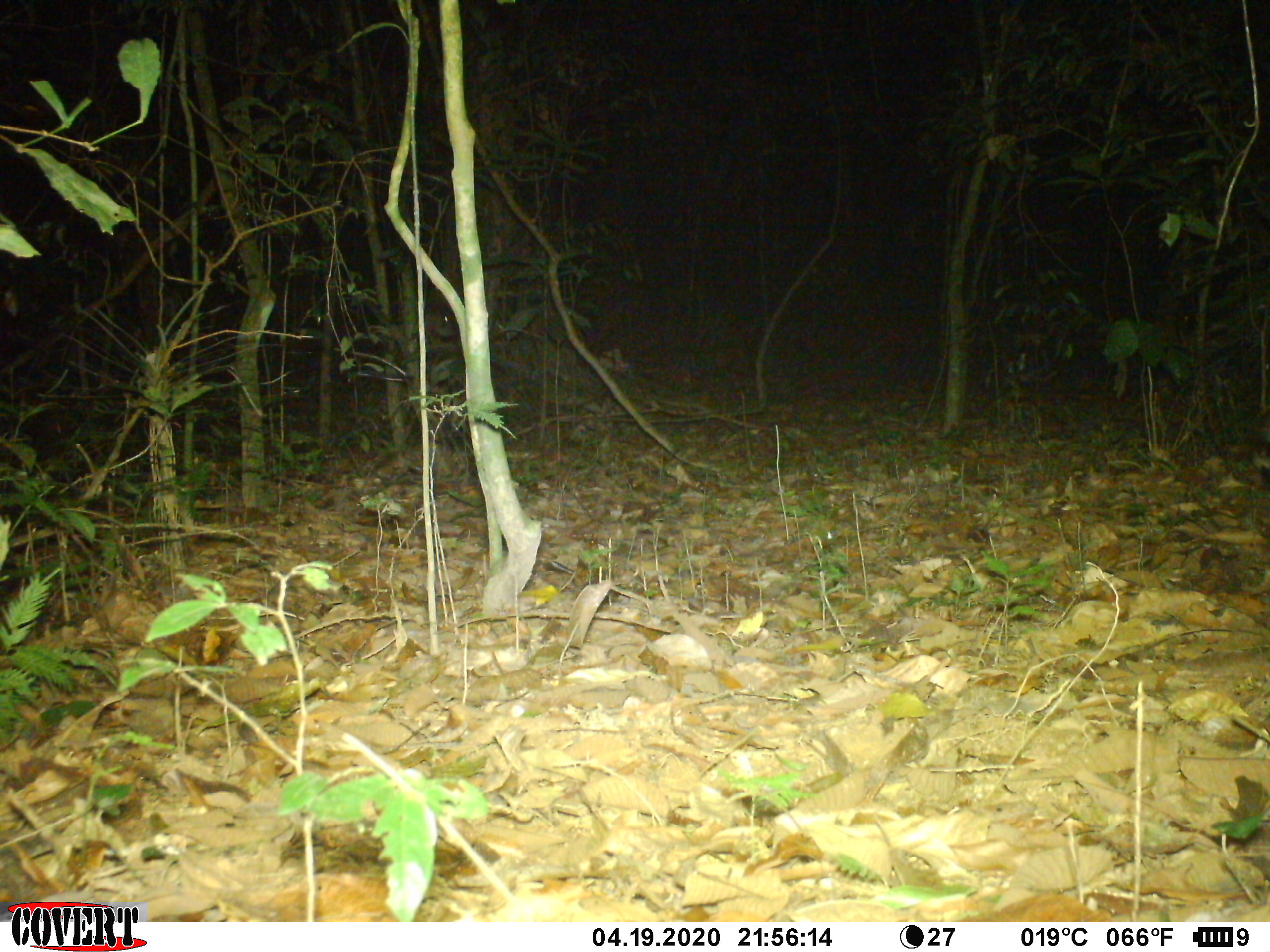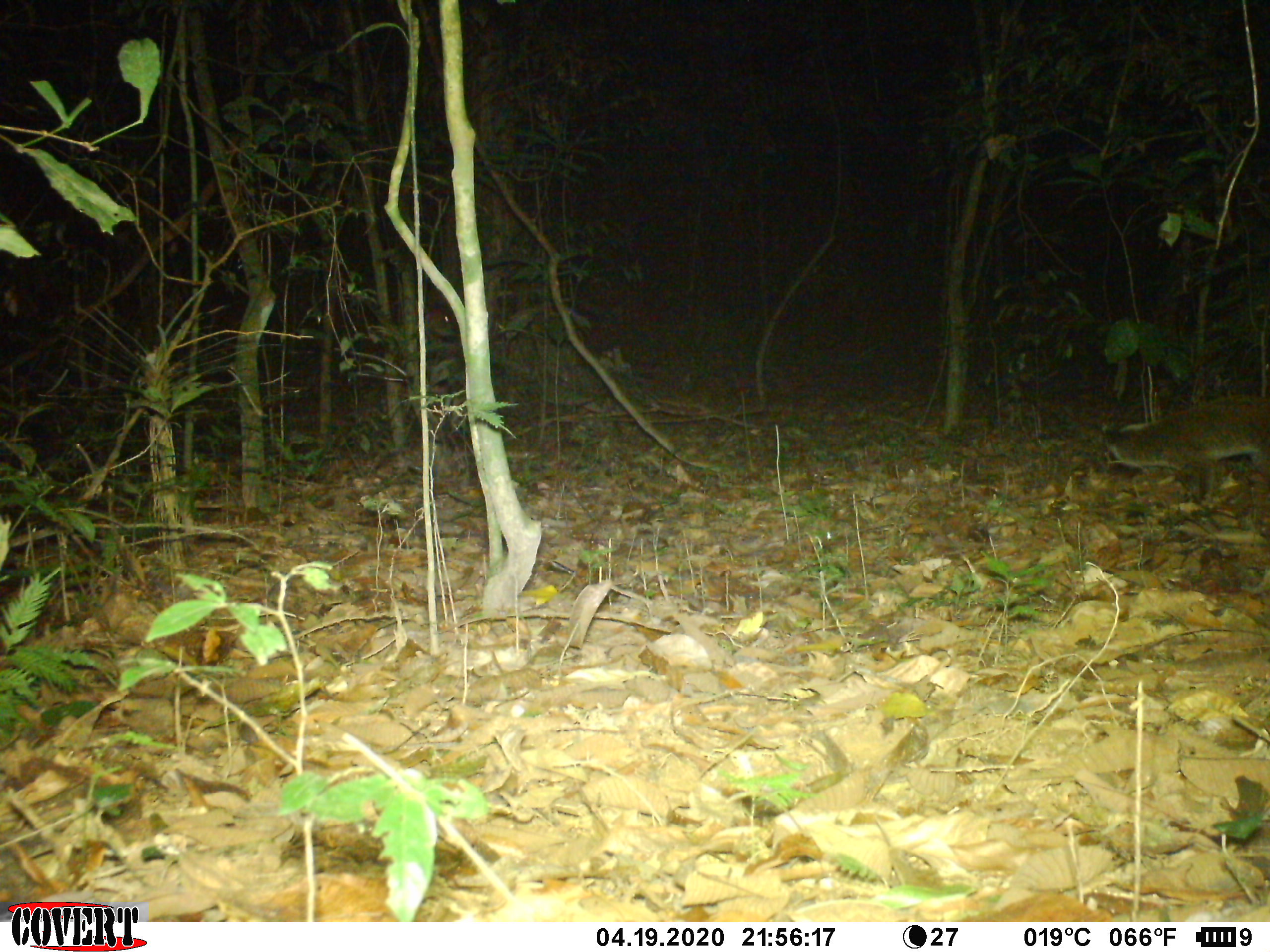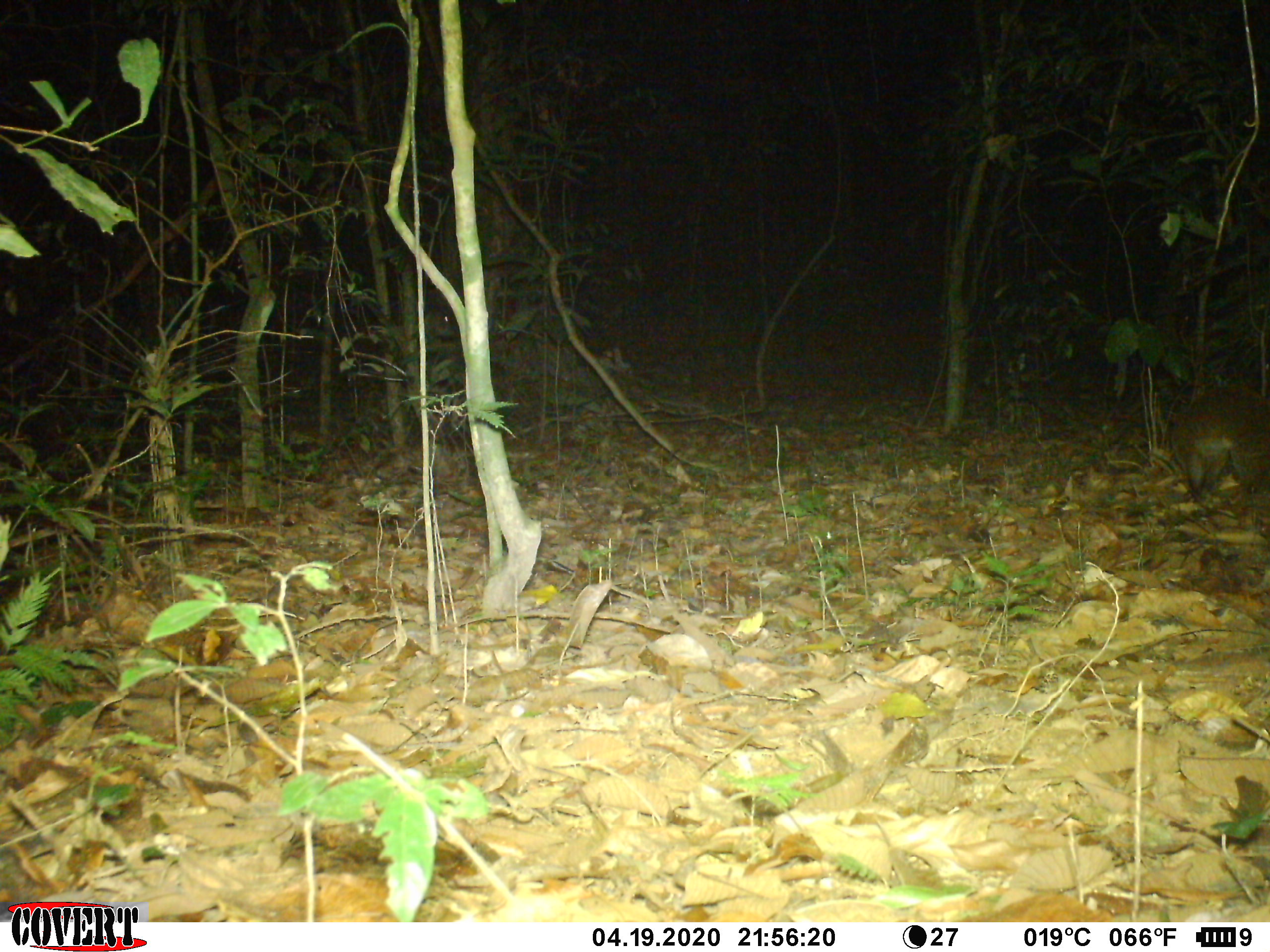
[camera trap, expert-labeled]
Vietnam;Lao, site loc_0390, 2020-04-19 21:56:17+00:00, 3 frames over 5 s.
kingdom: Animalia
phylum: Chordata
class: Mammalia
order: Carnivora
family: Viverridae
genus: Paguma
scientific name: Paguma larvata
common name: masked palm civet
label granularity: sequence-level